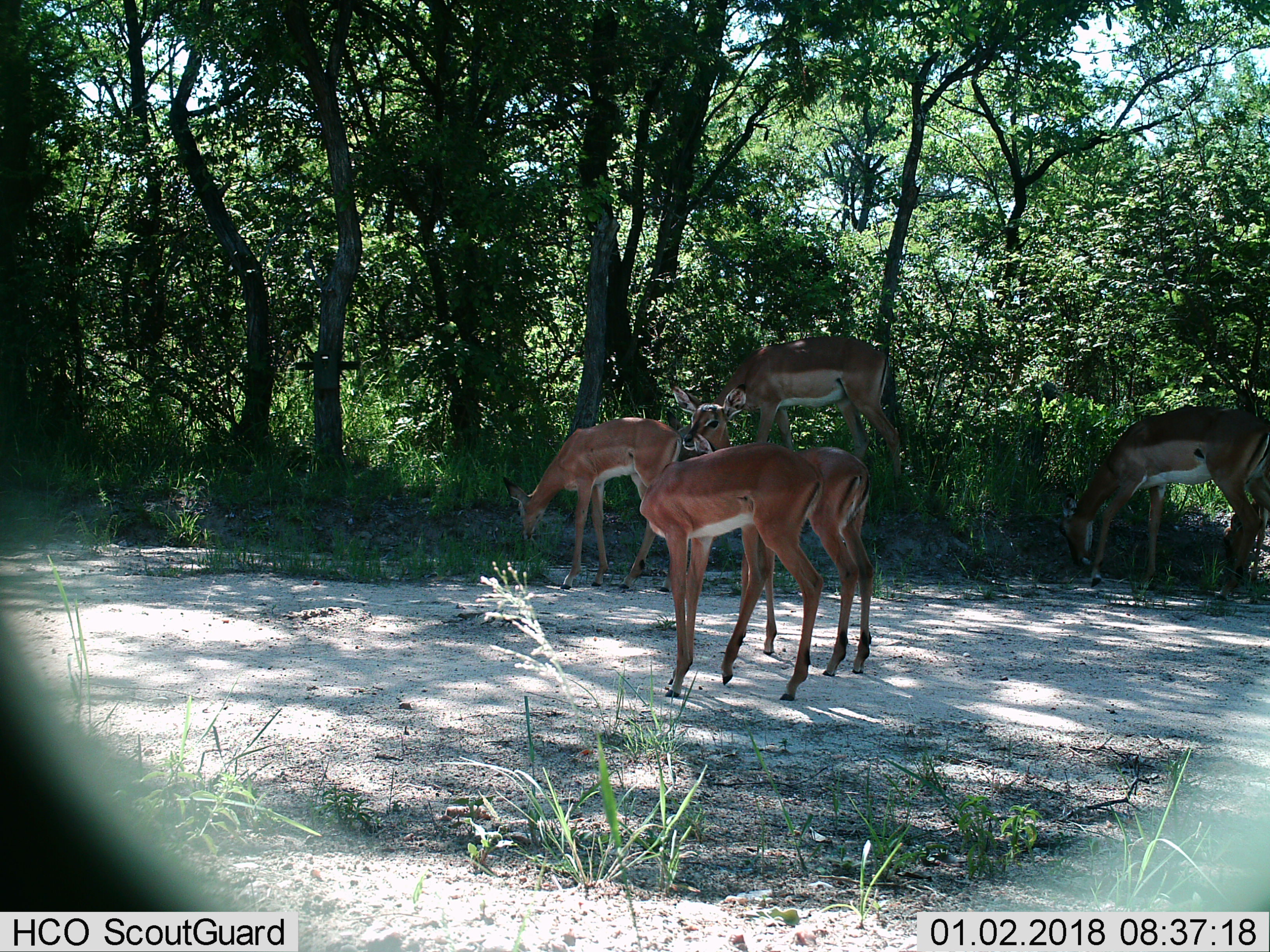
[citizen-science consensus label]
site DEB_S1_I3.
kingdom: Animalia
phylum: Chordata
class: Mammalia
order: Artiodactyla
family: Bovidae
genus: Aepyceros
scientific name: Aepyceros melampus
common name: impala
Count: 5.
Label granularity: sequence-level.